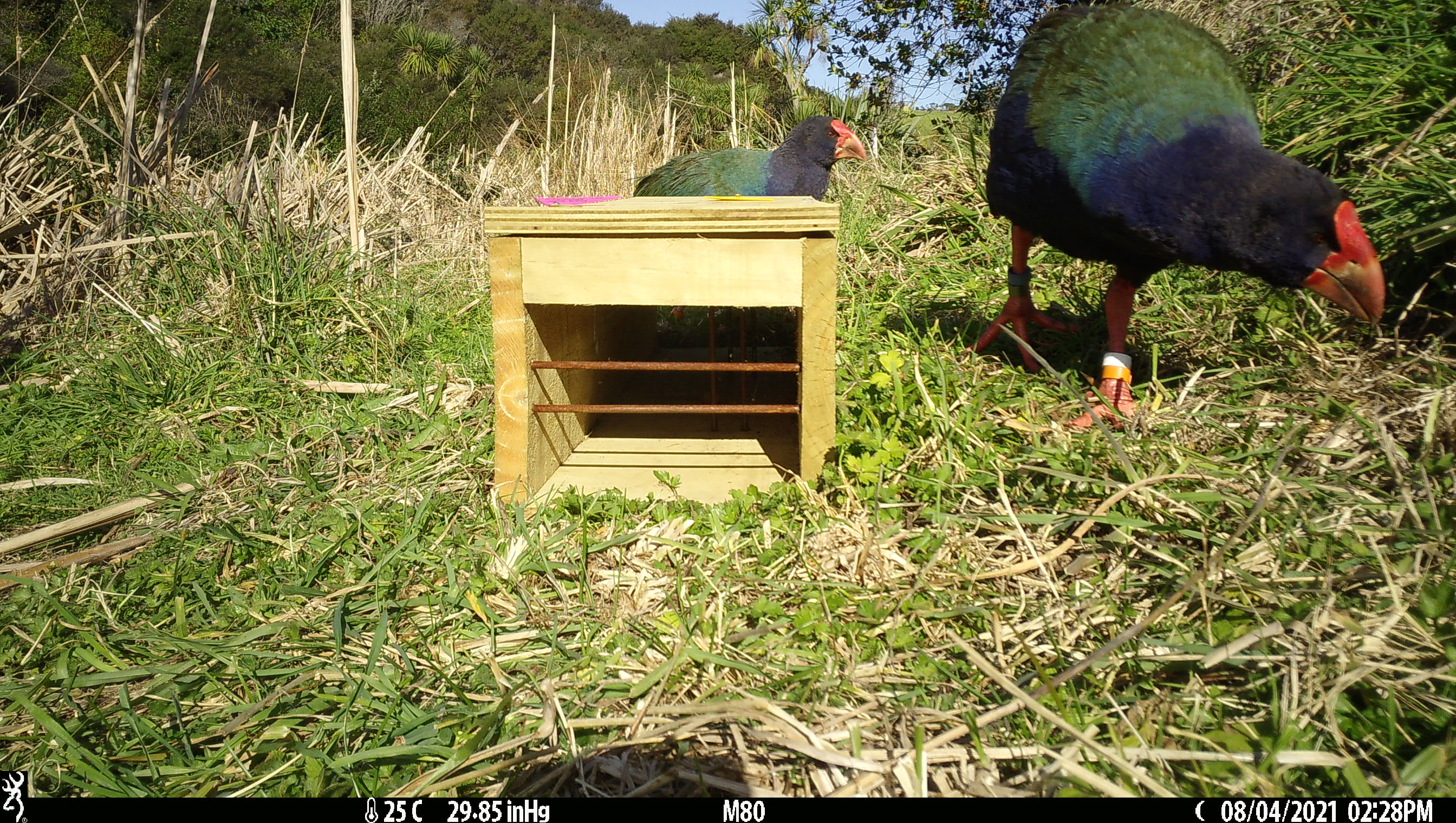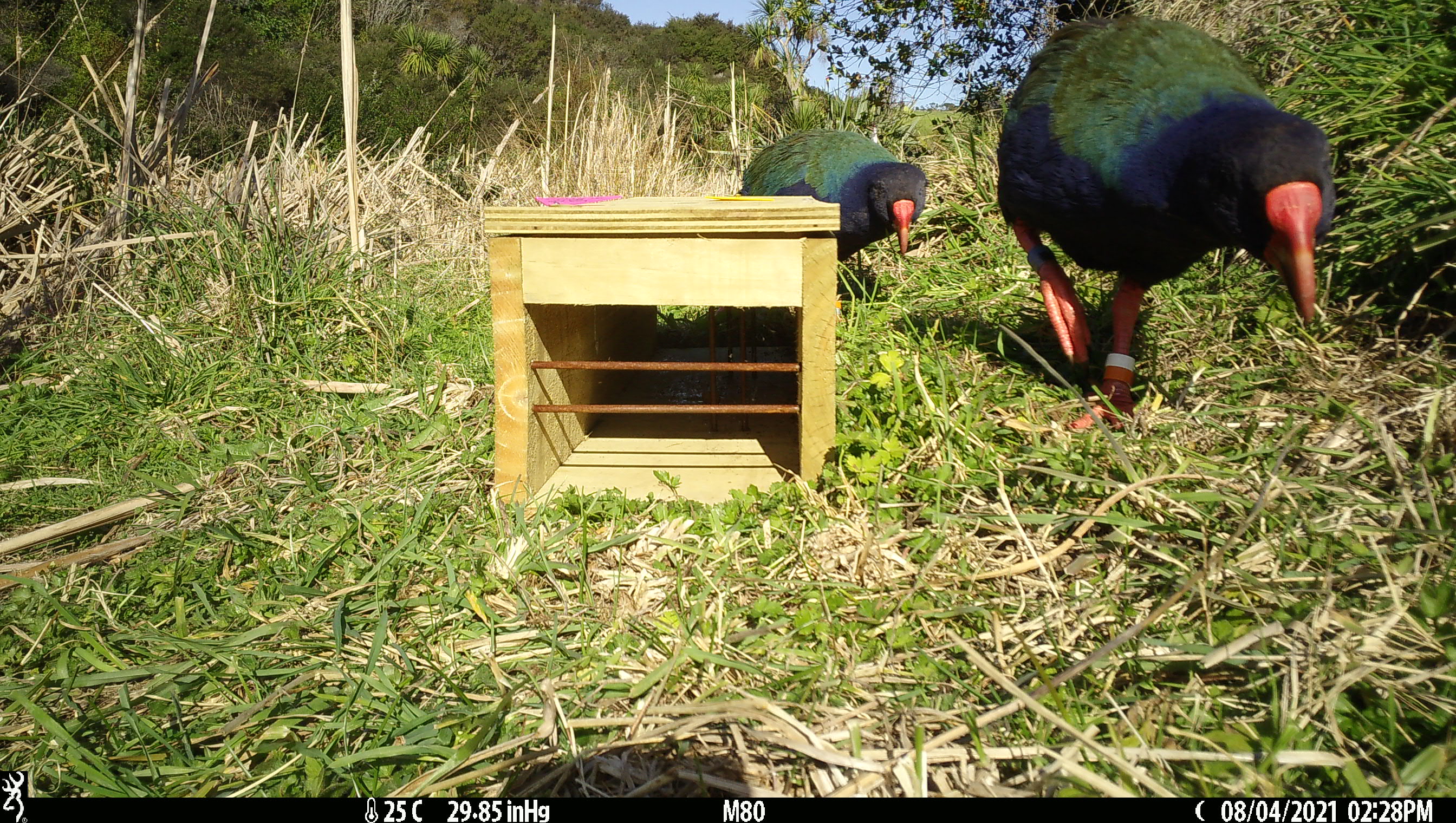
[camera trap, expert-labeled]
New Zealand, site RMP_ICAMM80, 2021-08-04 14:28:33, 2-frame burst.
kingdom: Animalia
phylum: Chordata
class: Aves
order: Gruiformes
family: Rallidae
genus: Porphyrio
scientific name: Porphyrio mantelli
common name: takahe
Takahe (Porphyrio mantelli).